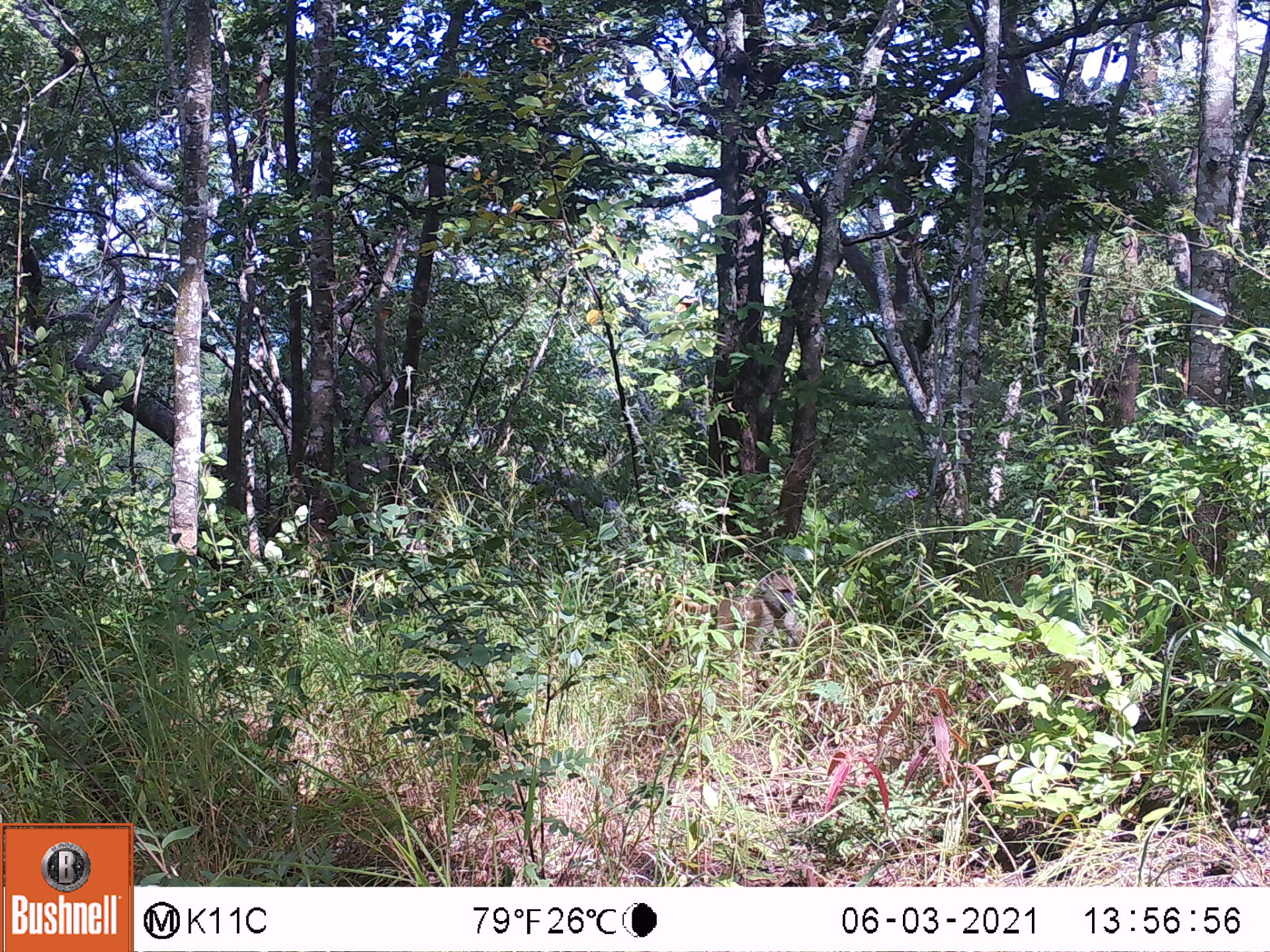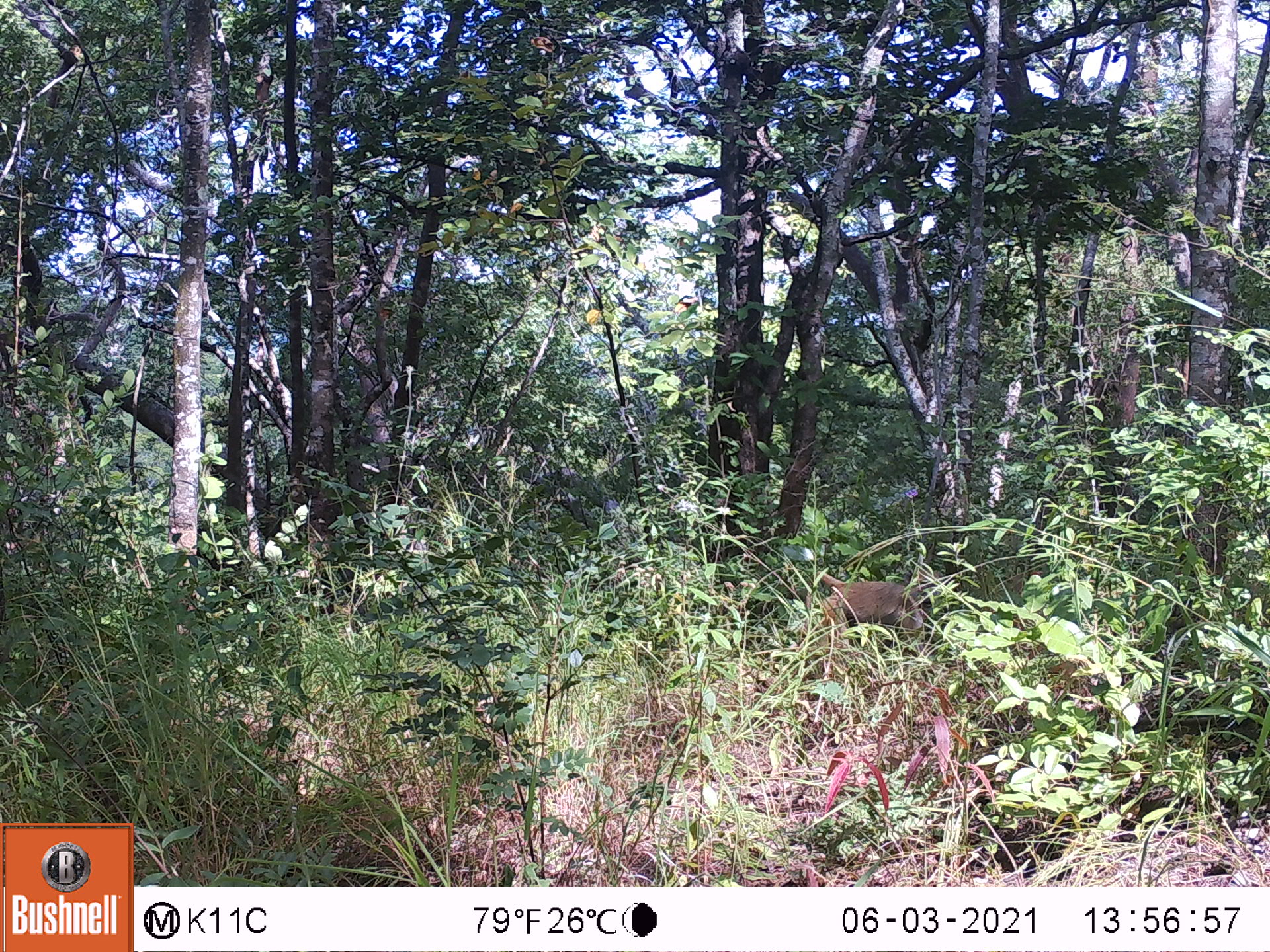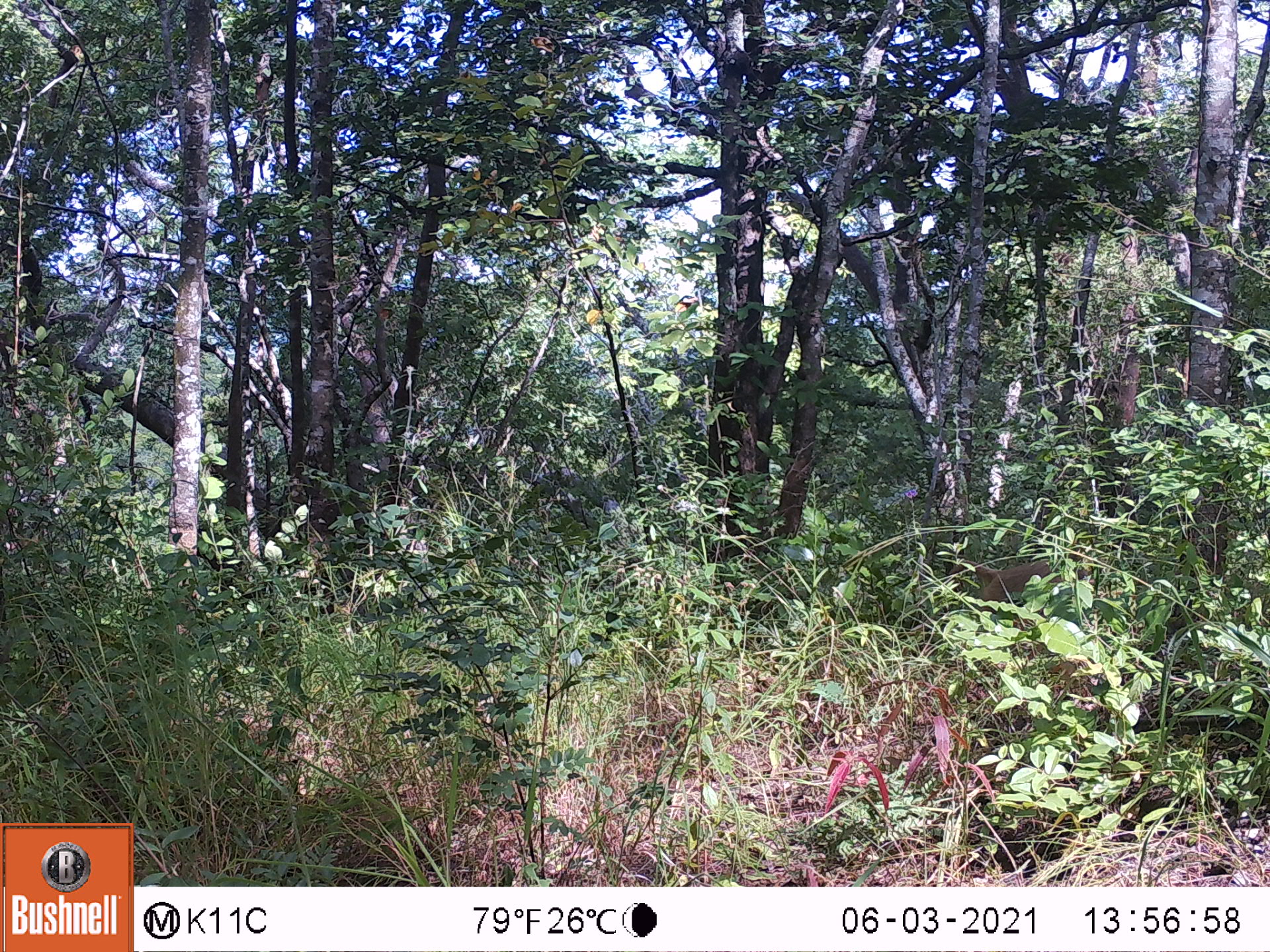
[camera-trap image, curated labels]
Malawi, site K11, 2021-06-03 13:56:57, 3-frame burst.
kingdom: Animalia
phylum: Chordata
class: Mammalia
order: Primates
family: Cercopithecidae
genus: Papio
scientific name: Papio cynocephalus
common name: yellow baboon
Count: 1.